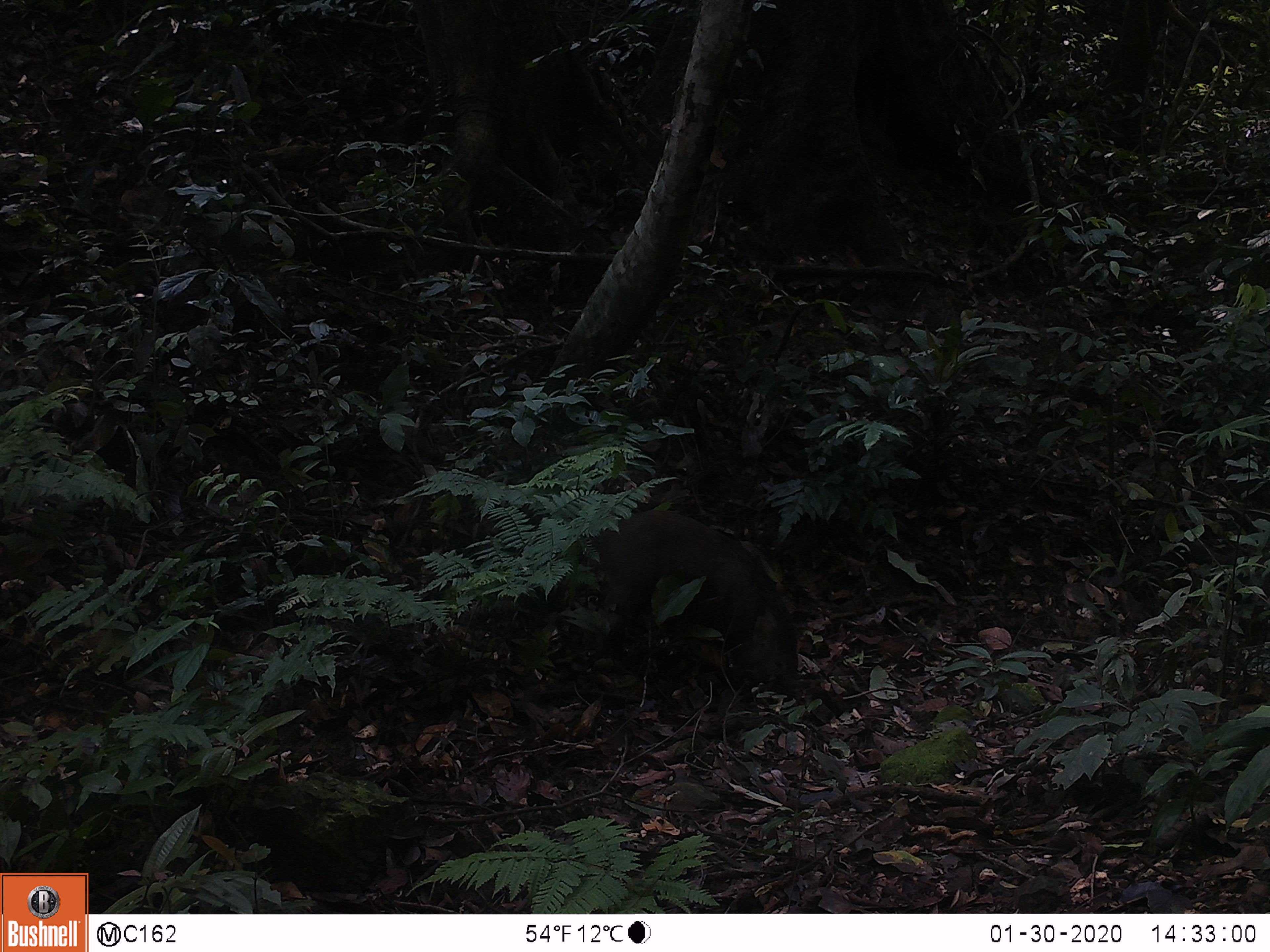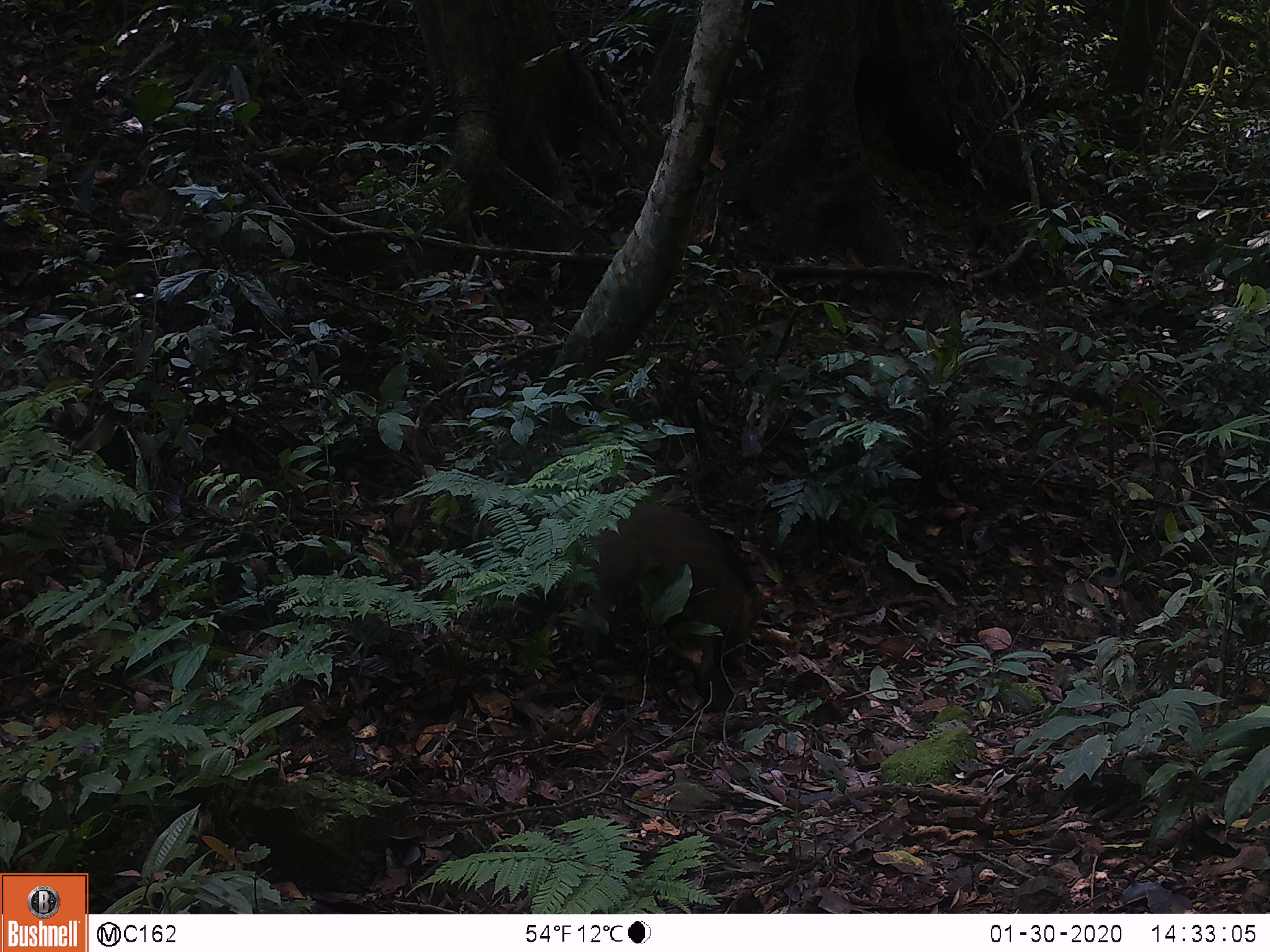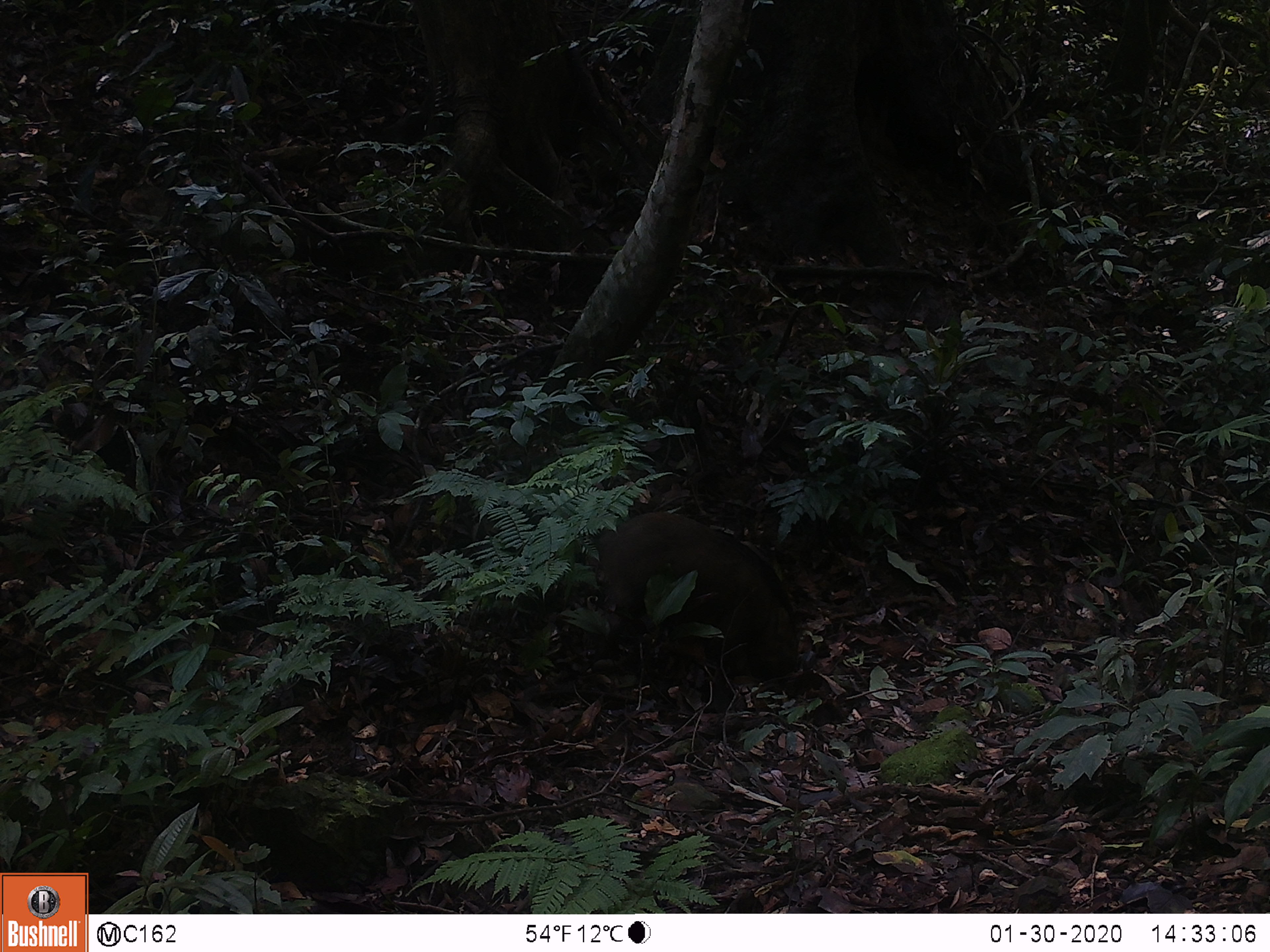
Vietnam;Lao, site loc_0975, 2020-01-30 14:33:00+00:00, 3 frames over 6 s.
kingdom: Animalia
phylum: Chordata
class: Mammalia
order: Artiodactyla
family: Suidae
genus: Sus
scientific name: Sus scrofa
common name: eurasian wild pig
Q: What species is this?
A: Eurasian wild pig (Sus scrofa).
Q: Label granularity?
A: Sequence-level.